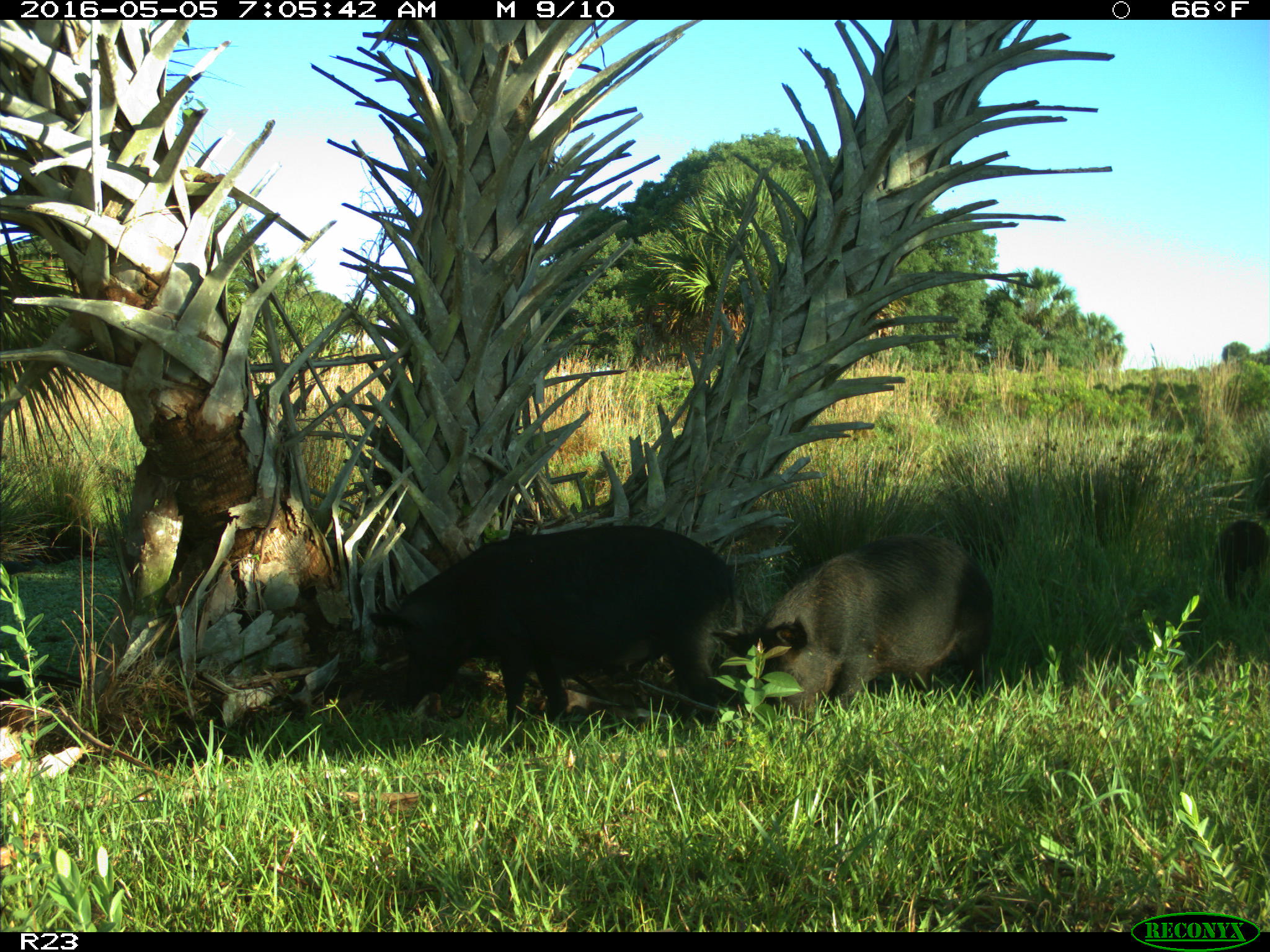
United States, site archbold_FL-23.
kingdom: Animalia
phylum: Chordata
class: Mammalia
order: Artiodactyla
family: Suidae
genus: Sus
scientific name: Sus scrofa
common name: wild boar